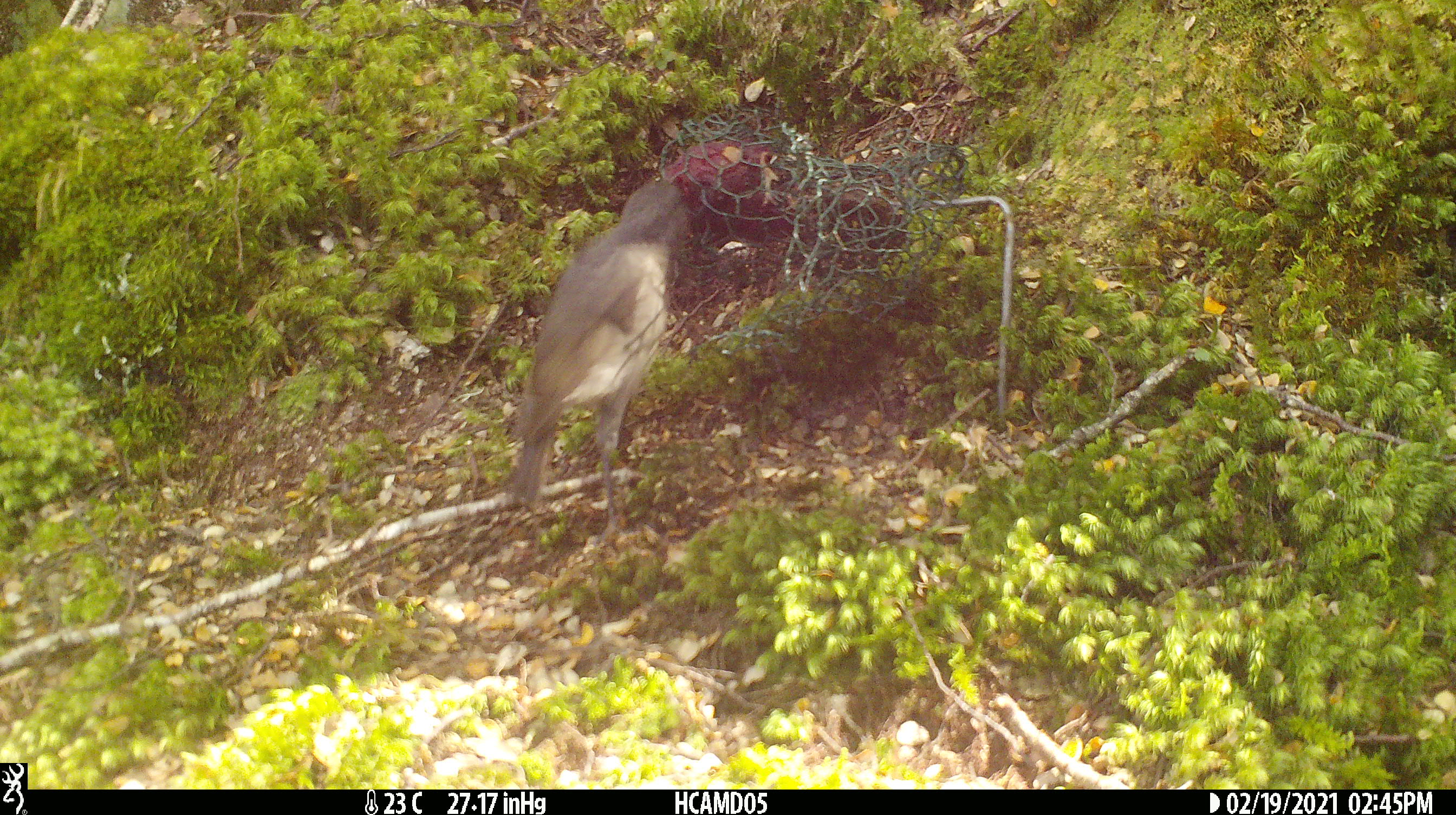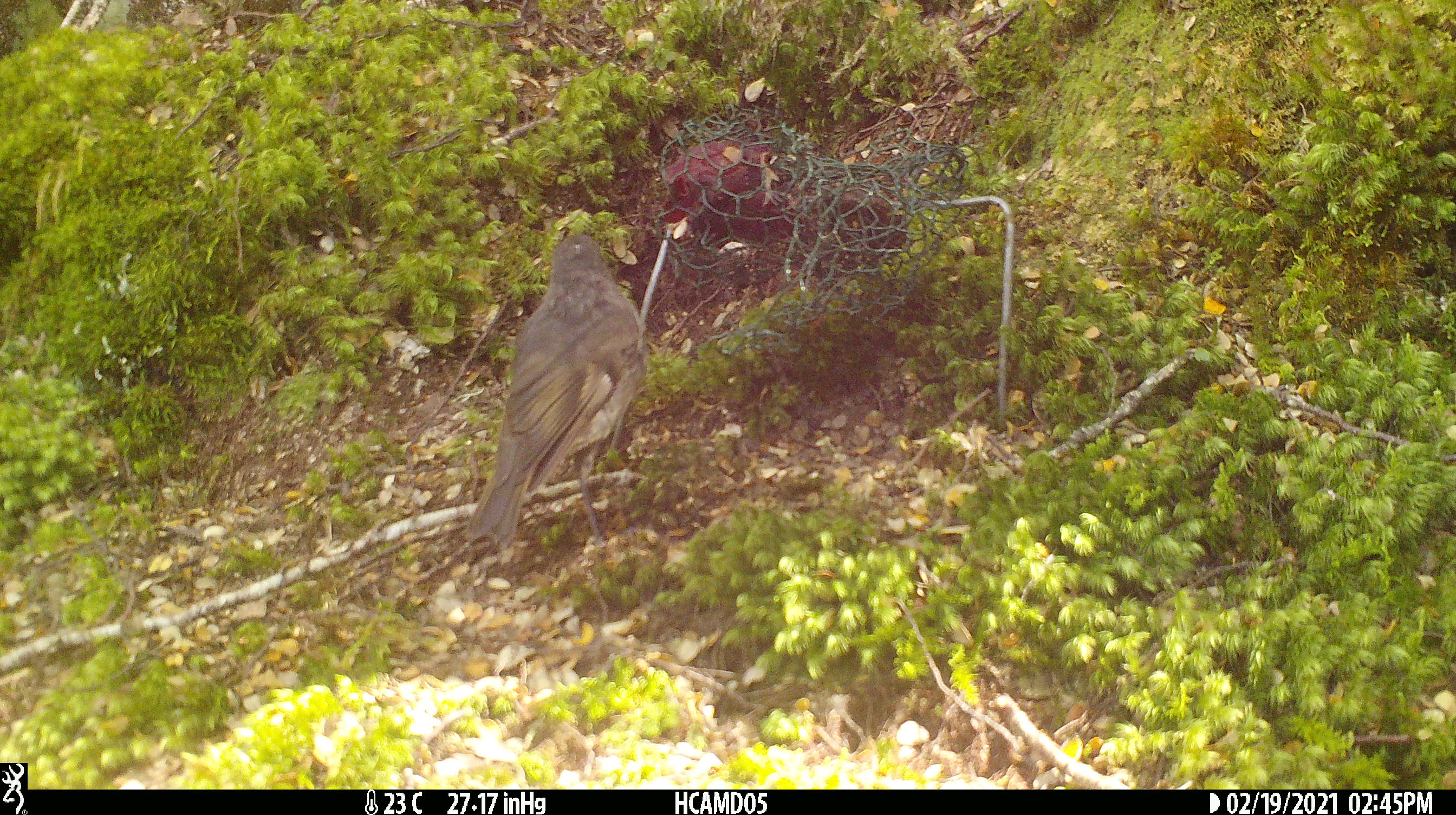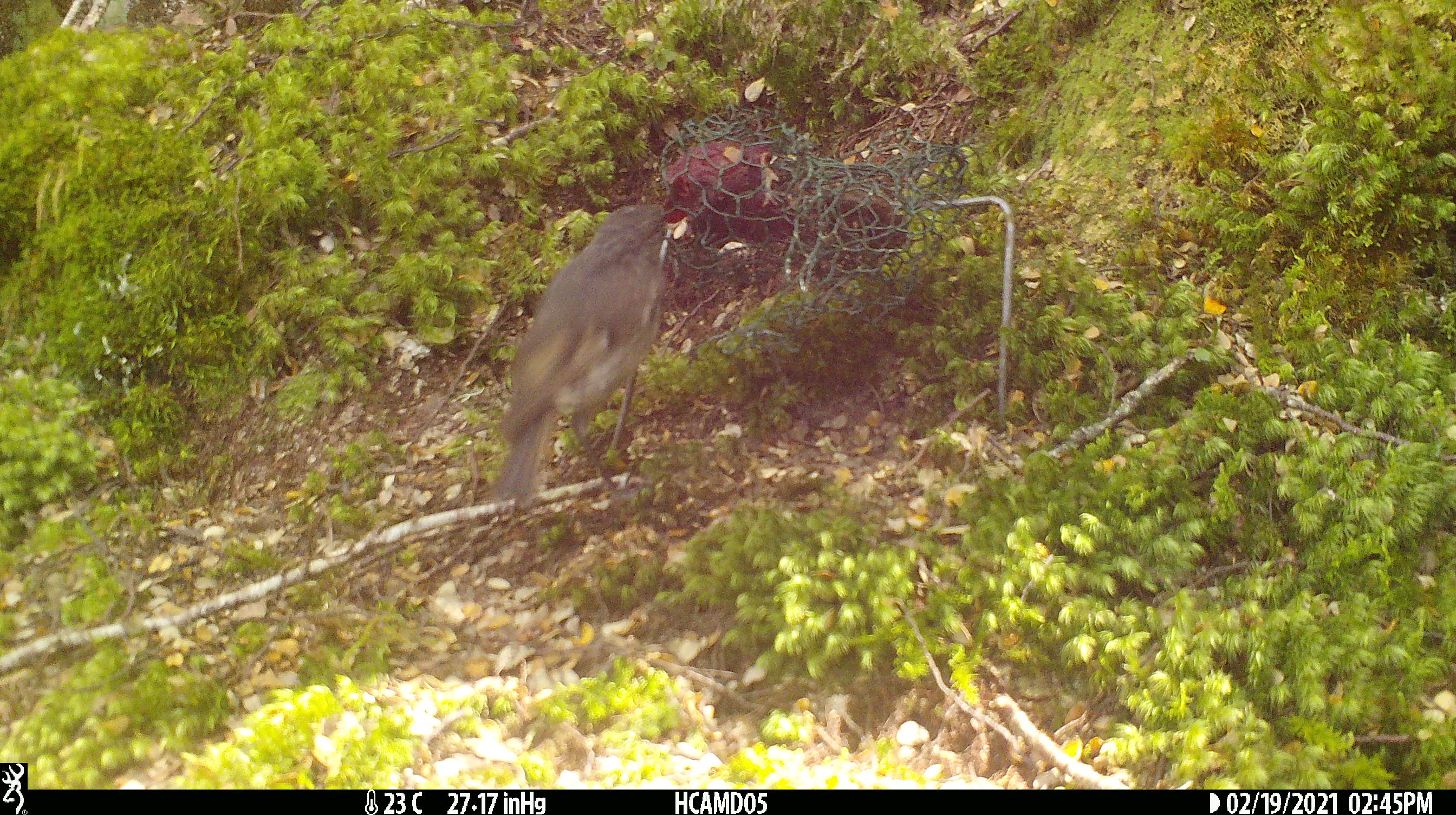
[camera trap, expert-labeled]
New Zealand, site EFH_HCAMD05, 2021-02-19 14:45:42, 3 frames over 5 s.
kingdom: Animalia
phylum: Chordata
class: Aves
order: Passeriformes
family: Petroicidae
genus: Petroica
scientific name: Petroica australis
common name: new zealand robin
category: robin